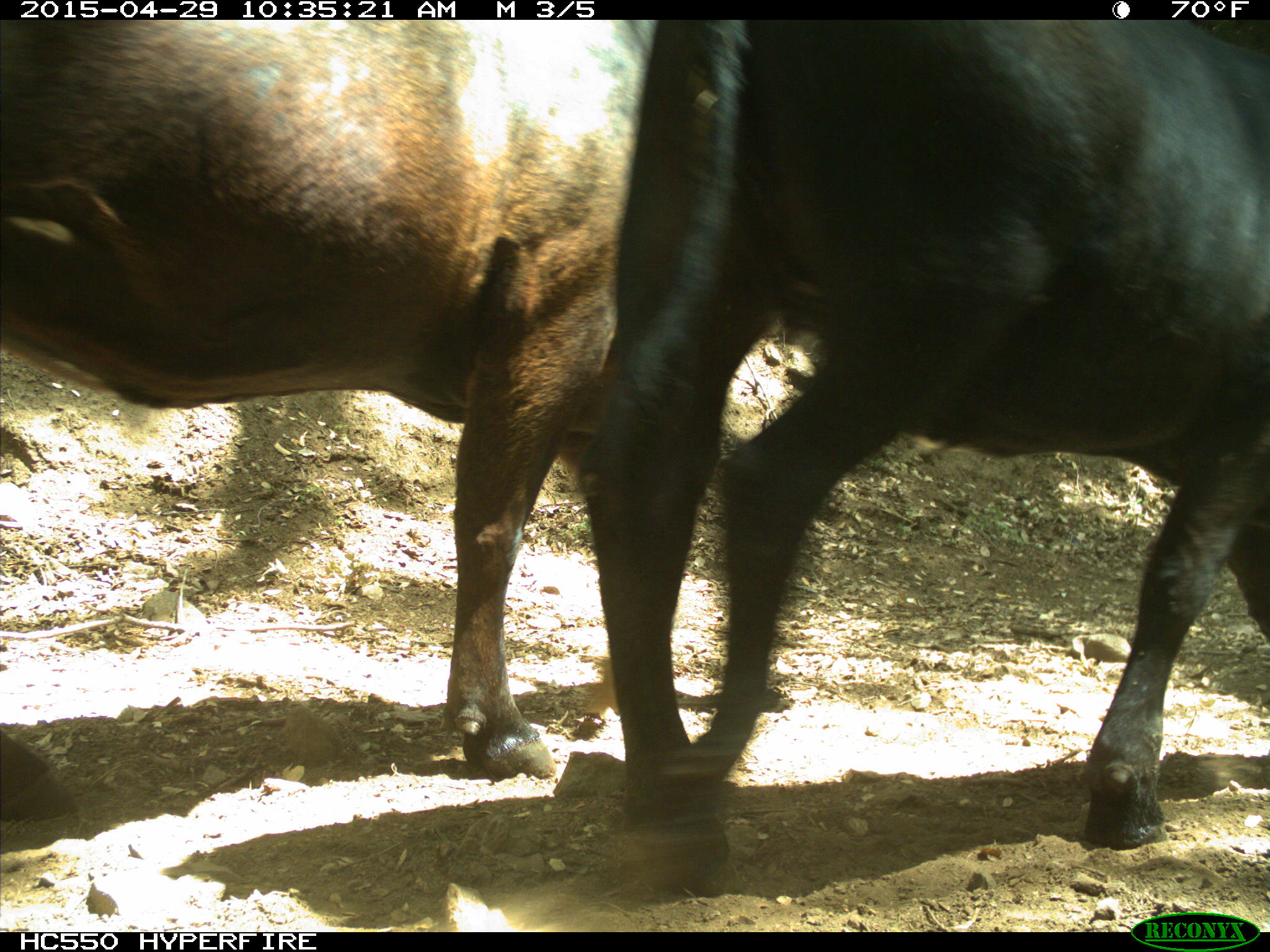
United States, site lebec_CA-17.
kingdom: Animalia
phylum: Chordata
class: Mammalia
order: Artiodactyla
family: Bovidae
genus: Bos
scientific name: Bos taurus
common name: domestic cow